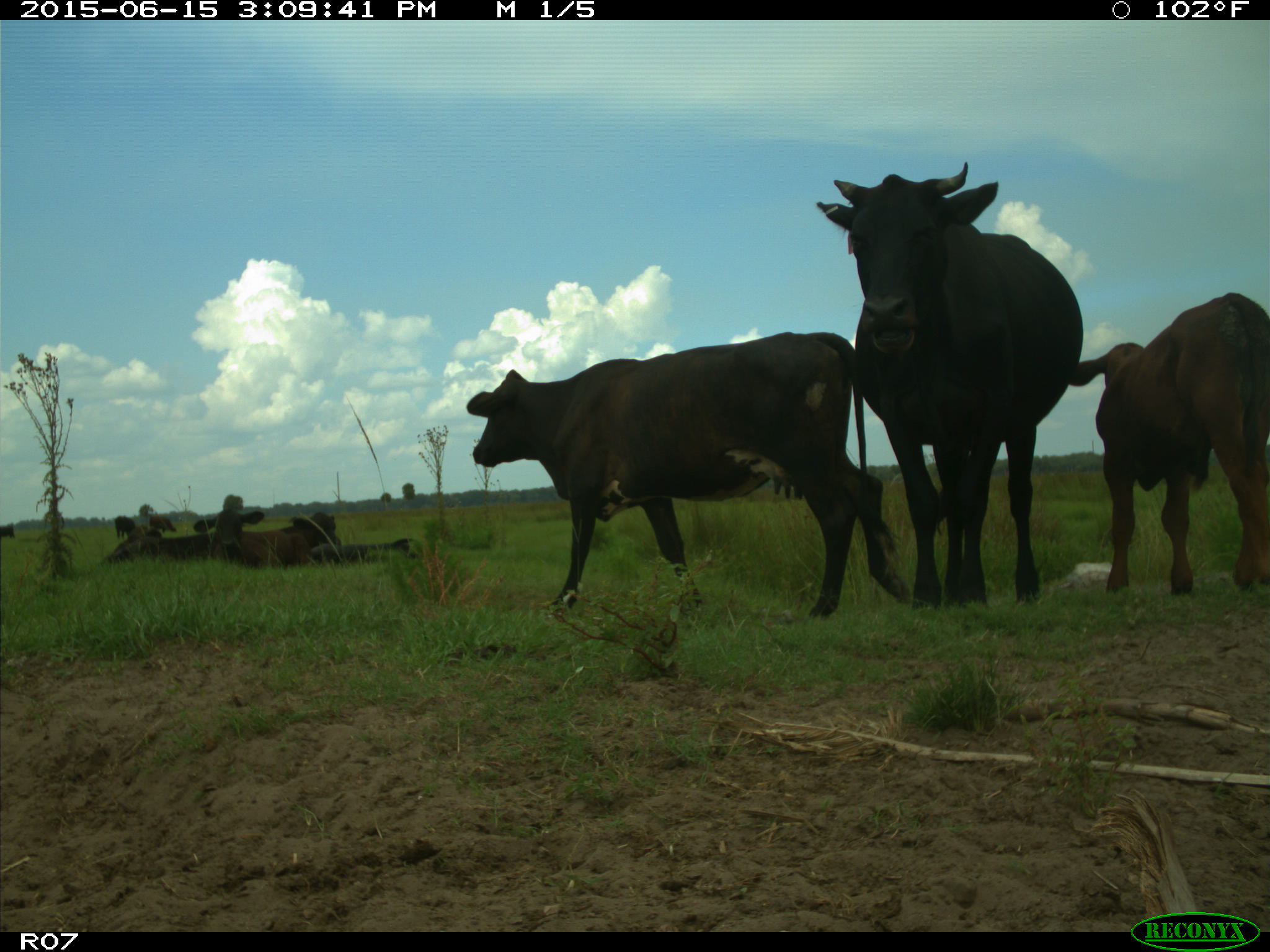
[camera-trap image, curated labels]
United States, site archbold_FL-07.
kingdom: Animalia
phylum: Chordata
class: Mammalia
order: Artiodactyla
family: Bovidae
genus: Bos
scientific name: Bos taurus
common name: domestic cow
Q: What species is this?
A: Bos taurus (domestic cow).